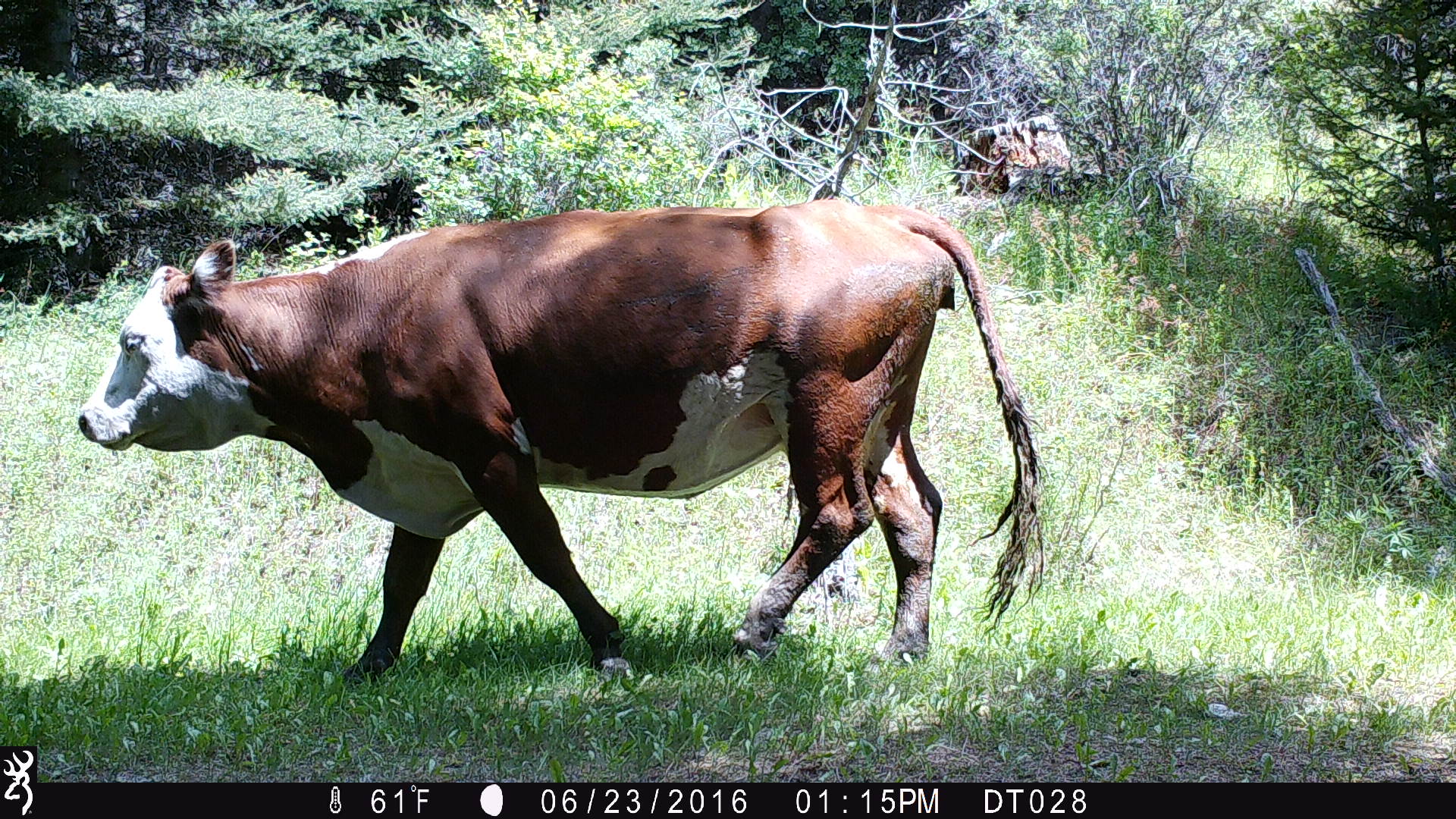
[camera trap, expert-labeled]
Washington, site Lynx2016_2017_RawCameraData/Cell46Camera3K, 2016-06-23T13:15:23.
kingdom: Animalia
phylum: Chordata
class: Mammalia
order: Artiodactyla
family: Bovidae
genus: Bos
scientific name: Bos taurus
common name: domestic cattle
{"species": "domestic cattle (Bos taurus)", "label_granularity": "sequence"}